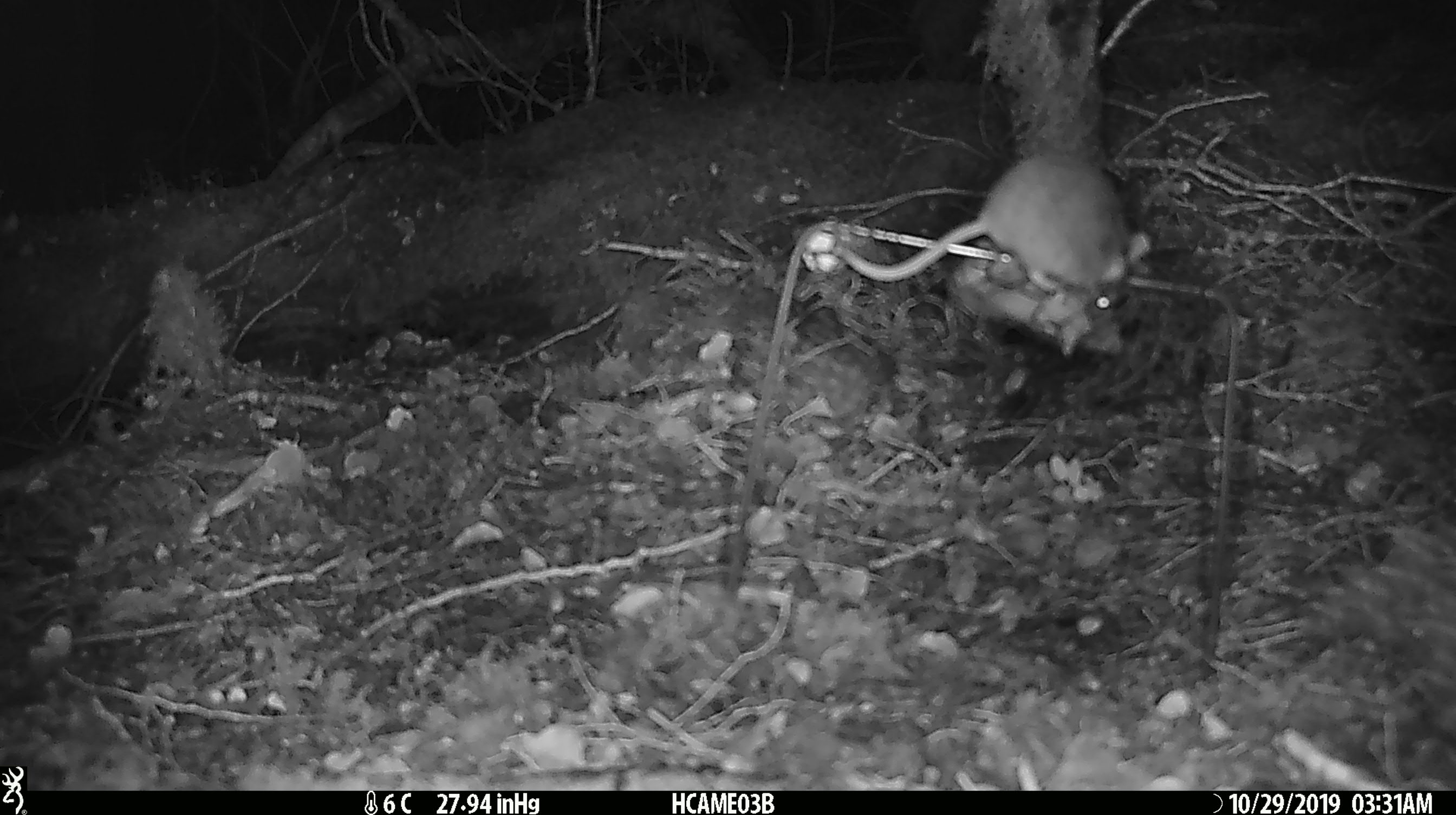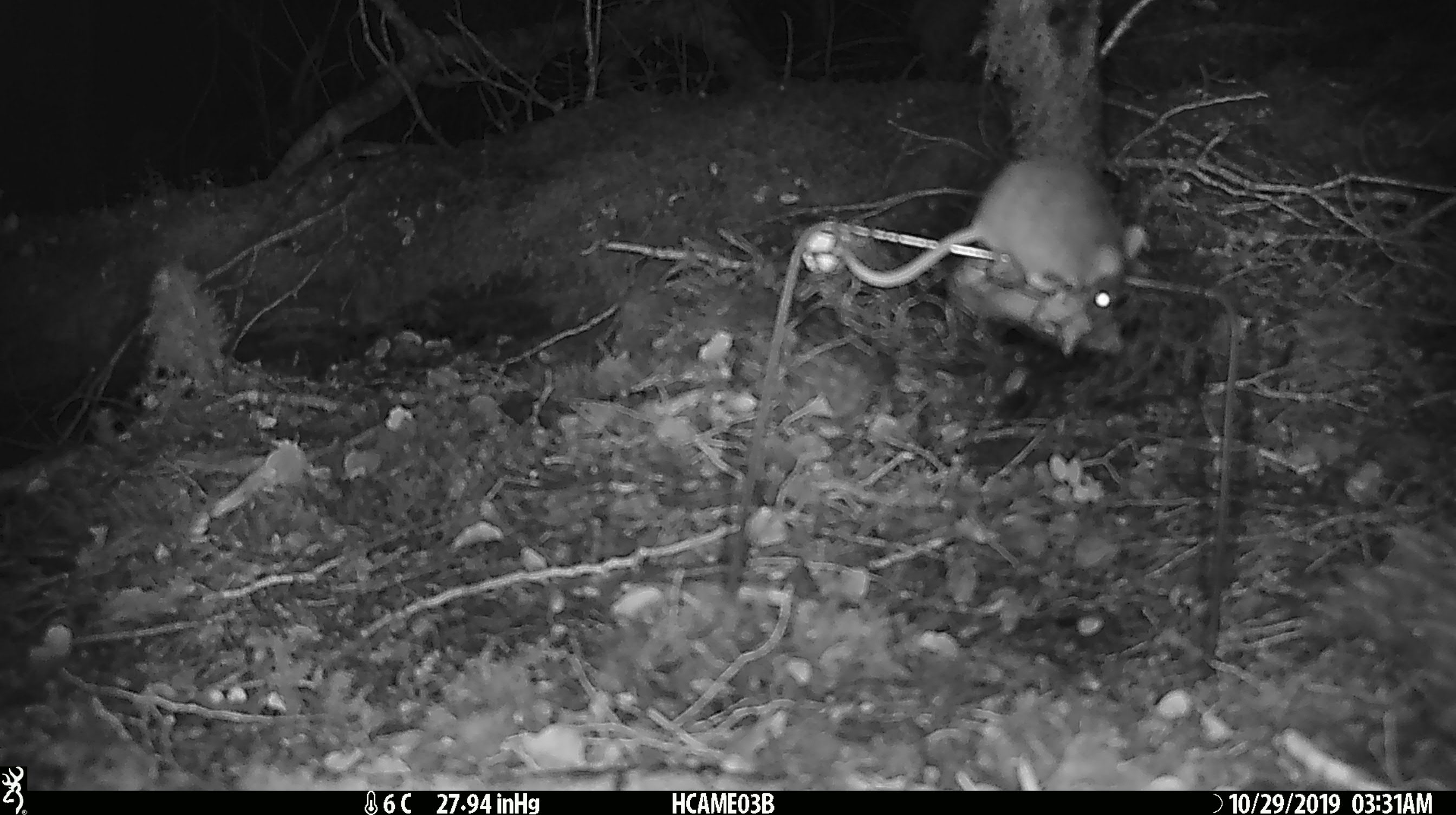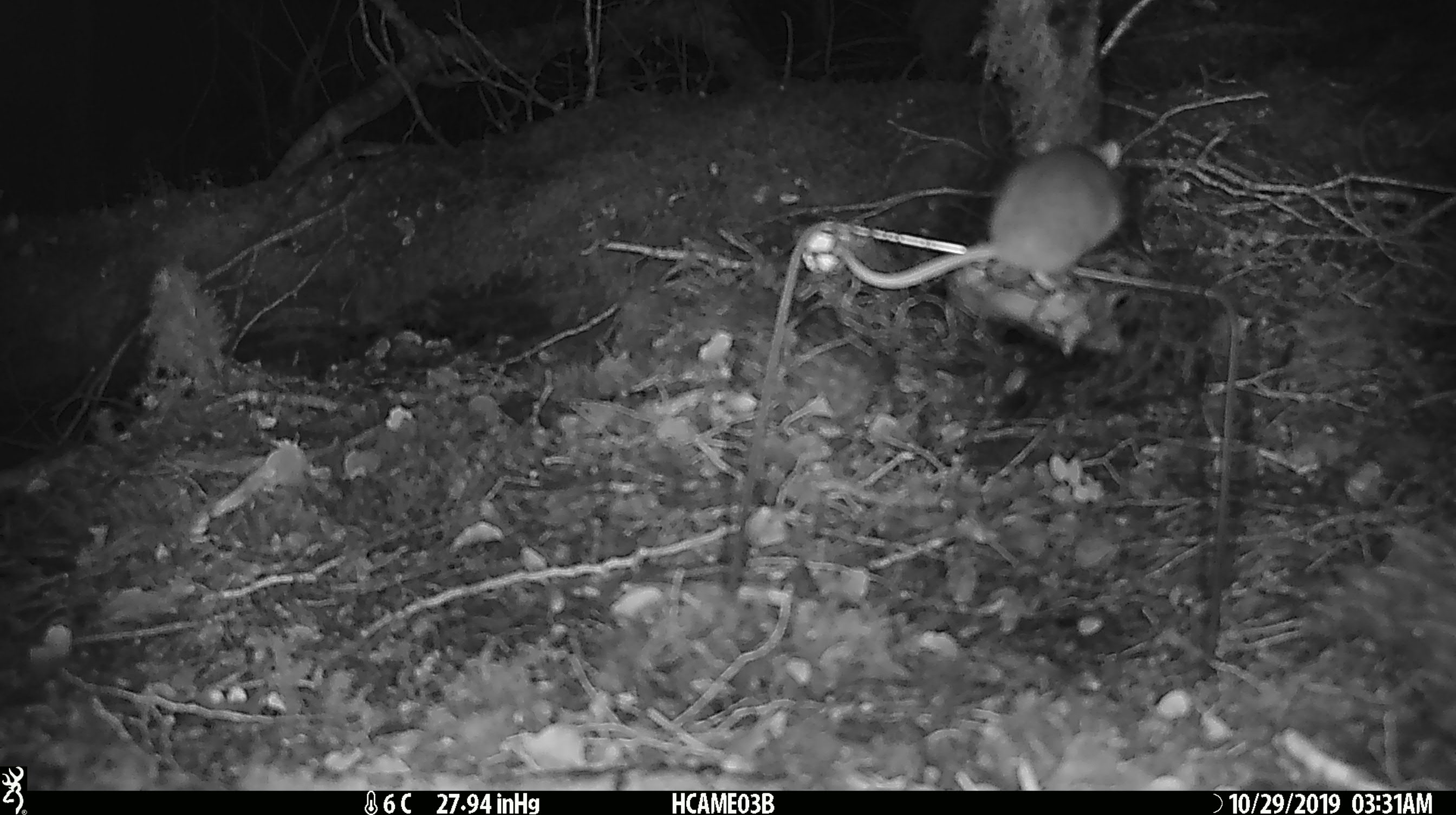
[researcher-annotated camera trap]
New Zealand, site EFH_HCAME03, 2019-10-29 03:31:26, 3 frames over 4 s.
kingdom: Animalia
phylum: Chordata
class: Mammalia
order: Rodentia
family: Muridae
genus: Mus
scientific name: Mus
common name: mouse